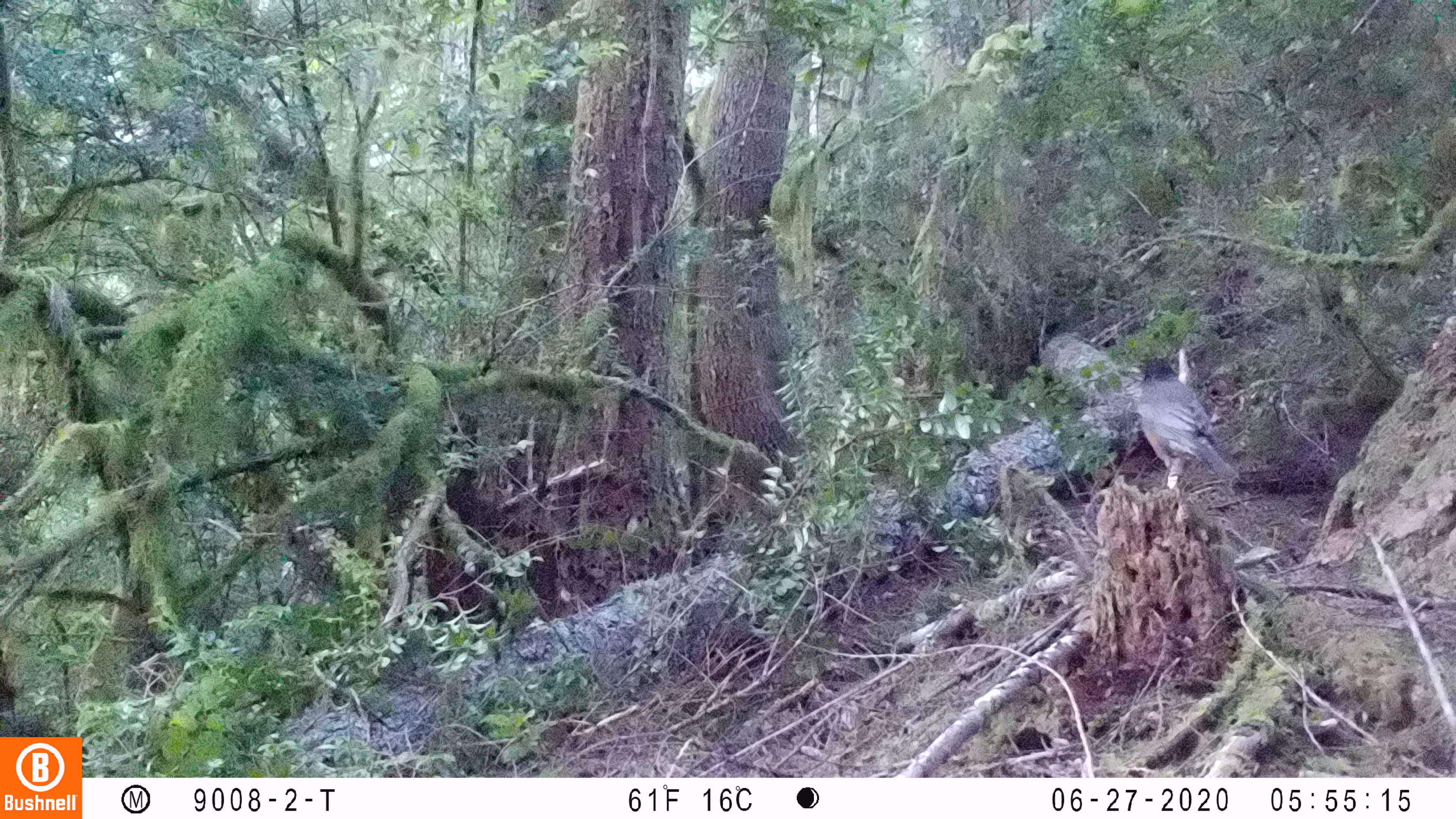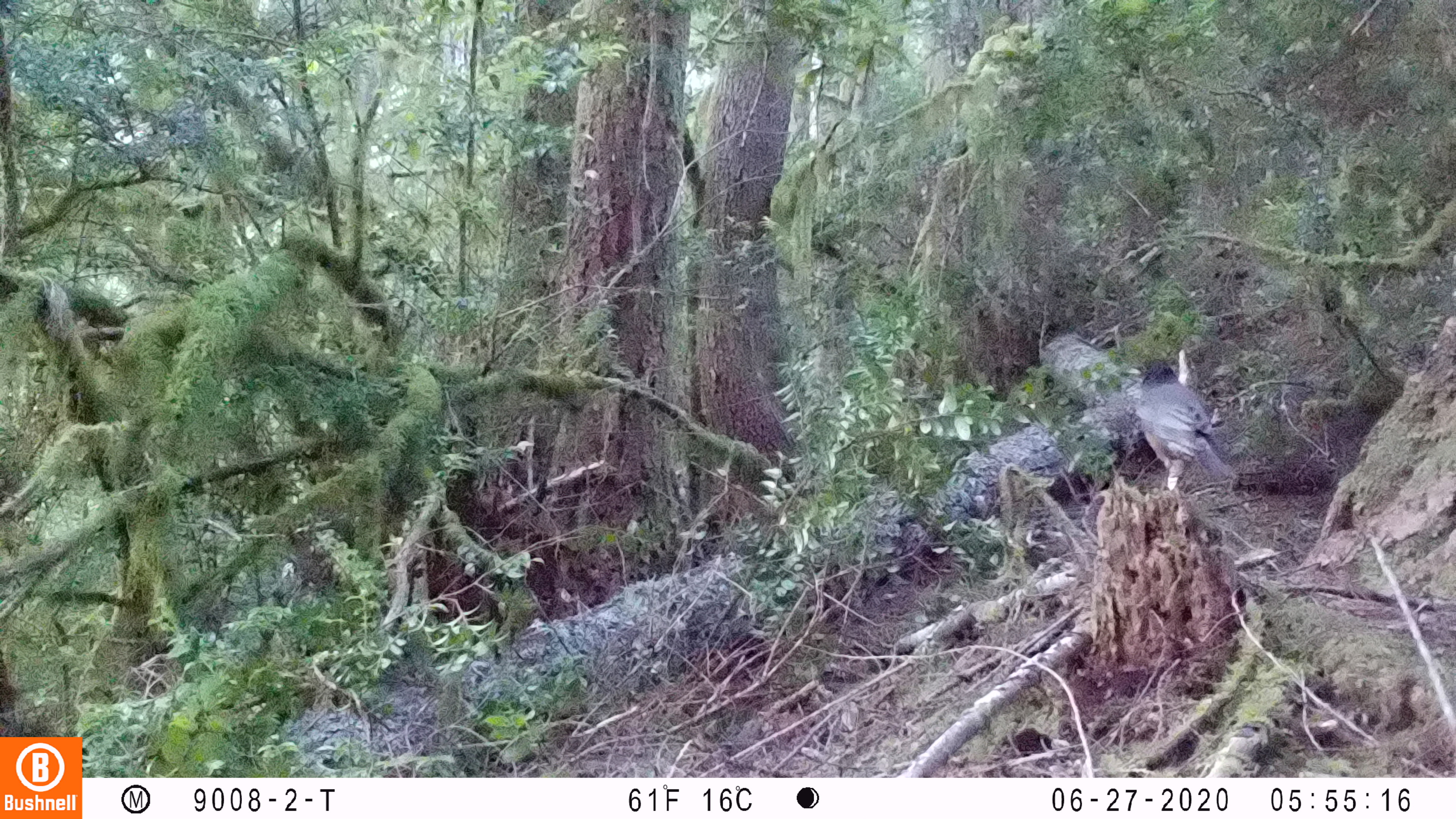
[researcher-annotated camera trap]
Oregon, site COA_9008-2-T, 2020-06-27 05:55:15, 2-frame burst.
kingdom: Animalia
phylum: Chordata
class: Aves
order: Passeriformes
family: Turdidae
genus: Catharus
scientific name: Catharus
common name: brown thrushes and nightingale-thrushes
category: catharus species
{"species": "catharus species (brown thrushes and nightingale-thrushes) (Catharus)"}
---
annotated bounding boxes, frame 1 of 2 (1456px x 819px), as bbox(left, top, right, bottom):
catharus species: bbox(1125, 346, 1250, 504)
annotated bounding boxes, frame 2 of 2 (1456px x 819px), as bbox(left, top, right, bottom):
catharus species: bbox(1120, 350, 1244, 504)